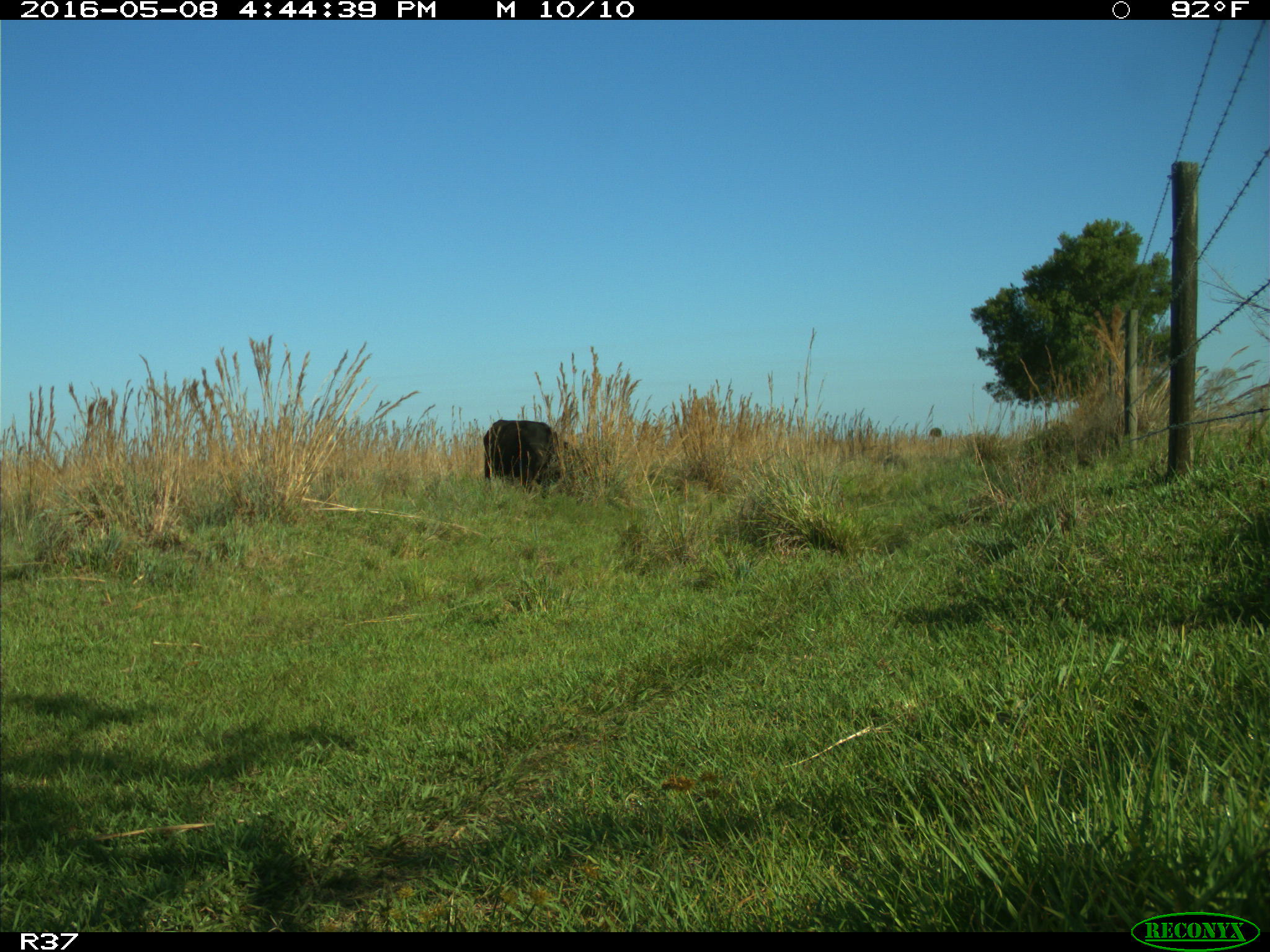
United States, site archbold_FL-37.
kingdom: Animalia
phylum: Chordata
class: Mammalia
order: Artiodactyla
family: Bovidae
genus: Bos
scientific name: Bos taurus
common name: domestic cow